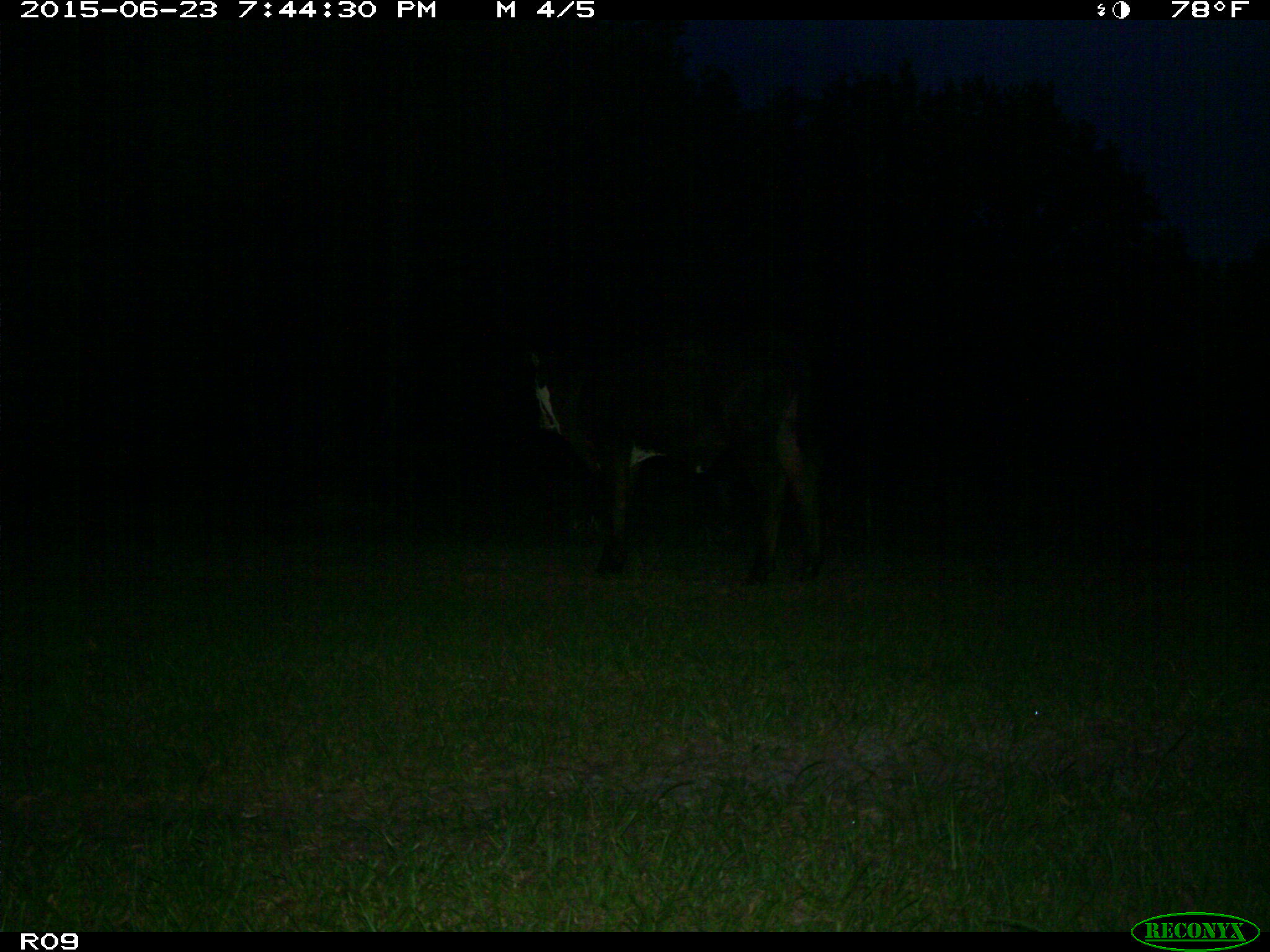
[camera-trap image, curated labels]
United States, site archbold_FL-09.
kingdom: Animalia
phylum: Chordata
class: Mammalia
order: Artiodactyla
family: Bovidae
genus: Bos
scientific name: Bos taurus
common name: domestic cow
Bos taurus (domestic cow).